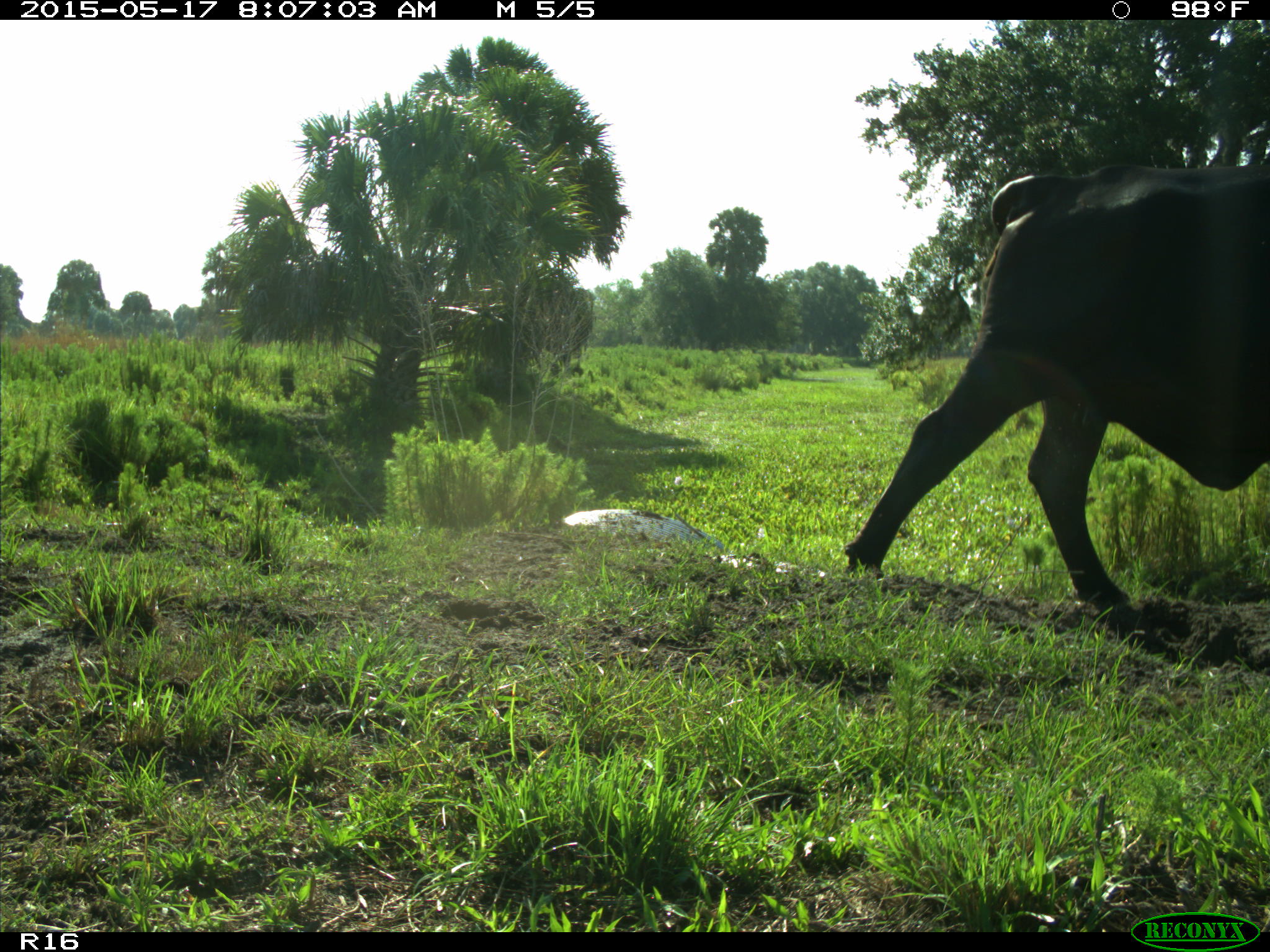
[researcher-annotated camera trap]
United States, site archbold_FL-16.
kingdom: Animalia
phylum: Chordata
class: Mammalia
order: Artiodactyla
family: Bovidae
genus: Bos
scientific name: Bos taurus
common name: domestic cow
Bos taurus (domestic cow).